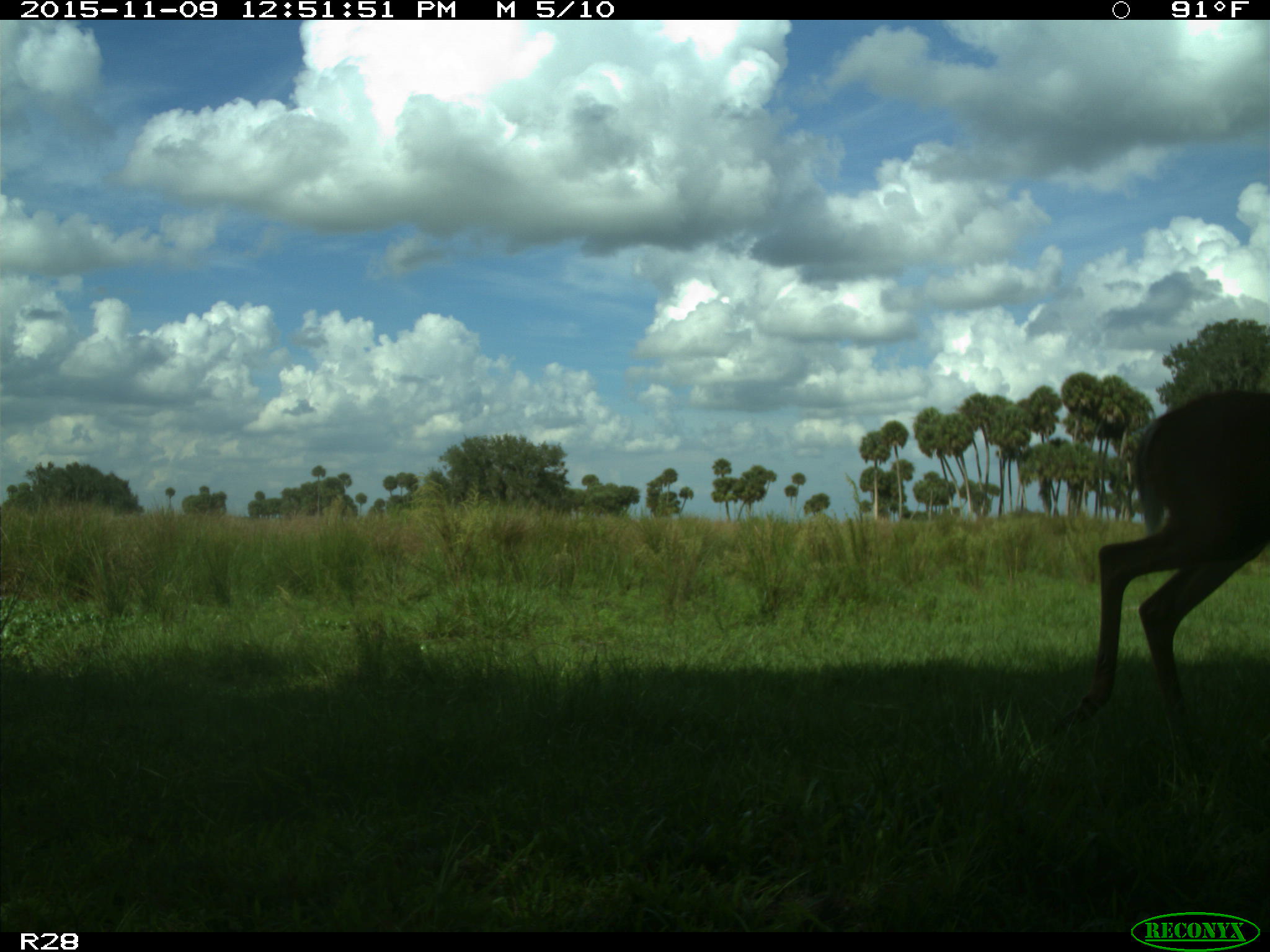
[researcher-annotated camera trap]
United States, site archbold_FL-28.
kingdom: Animalia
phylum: Chordata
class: Mammalia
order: Artiodactyla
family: Cervidae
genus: Odocoileus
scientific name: Odocoileus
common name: deer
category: unidentified deer